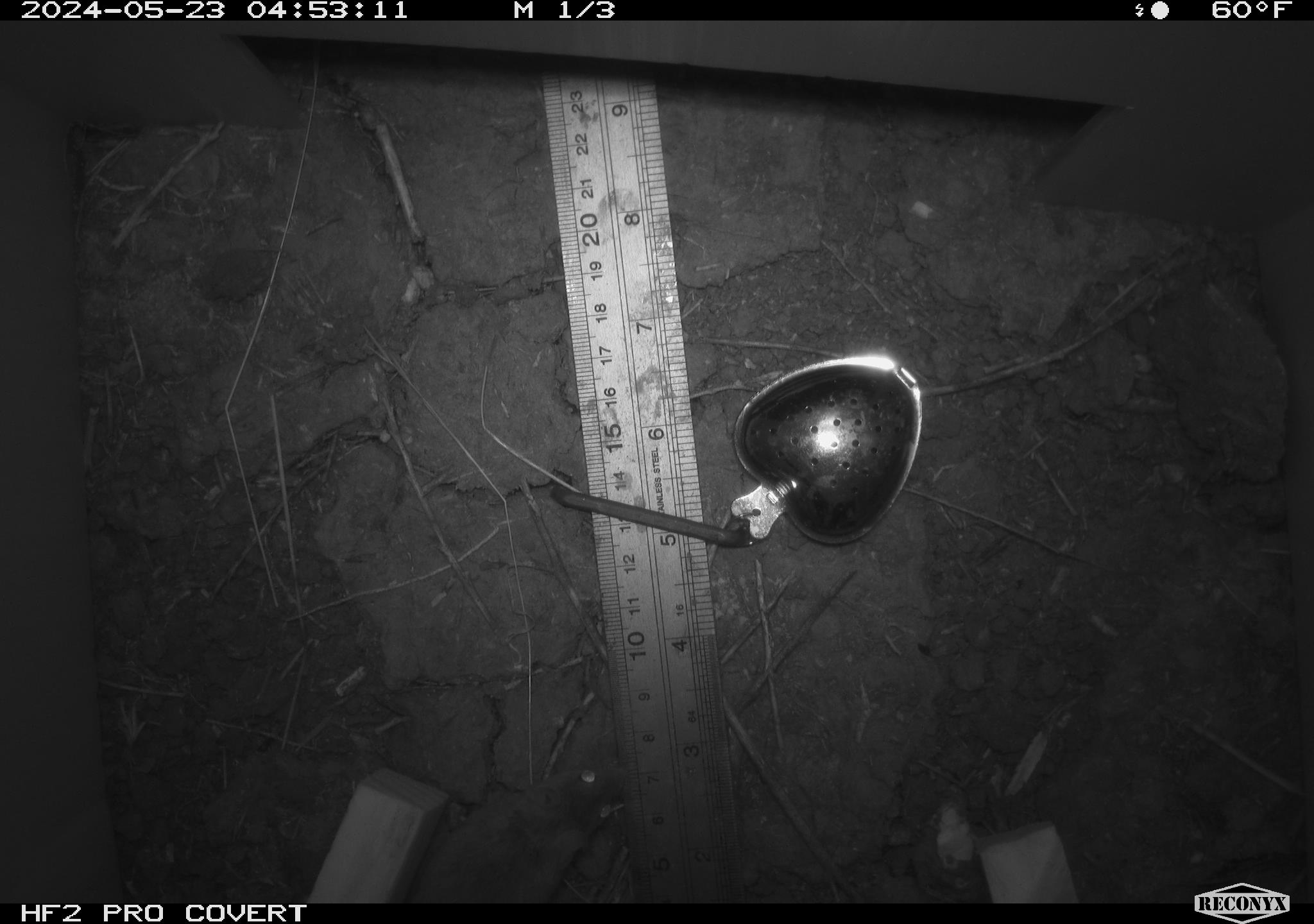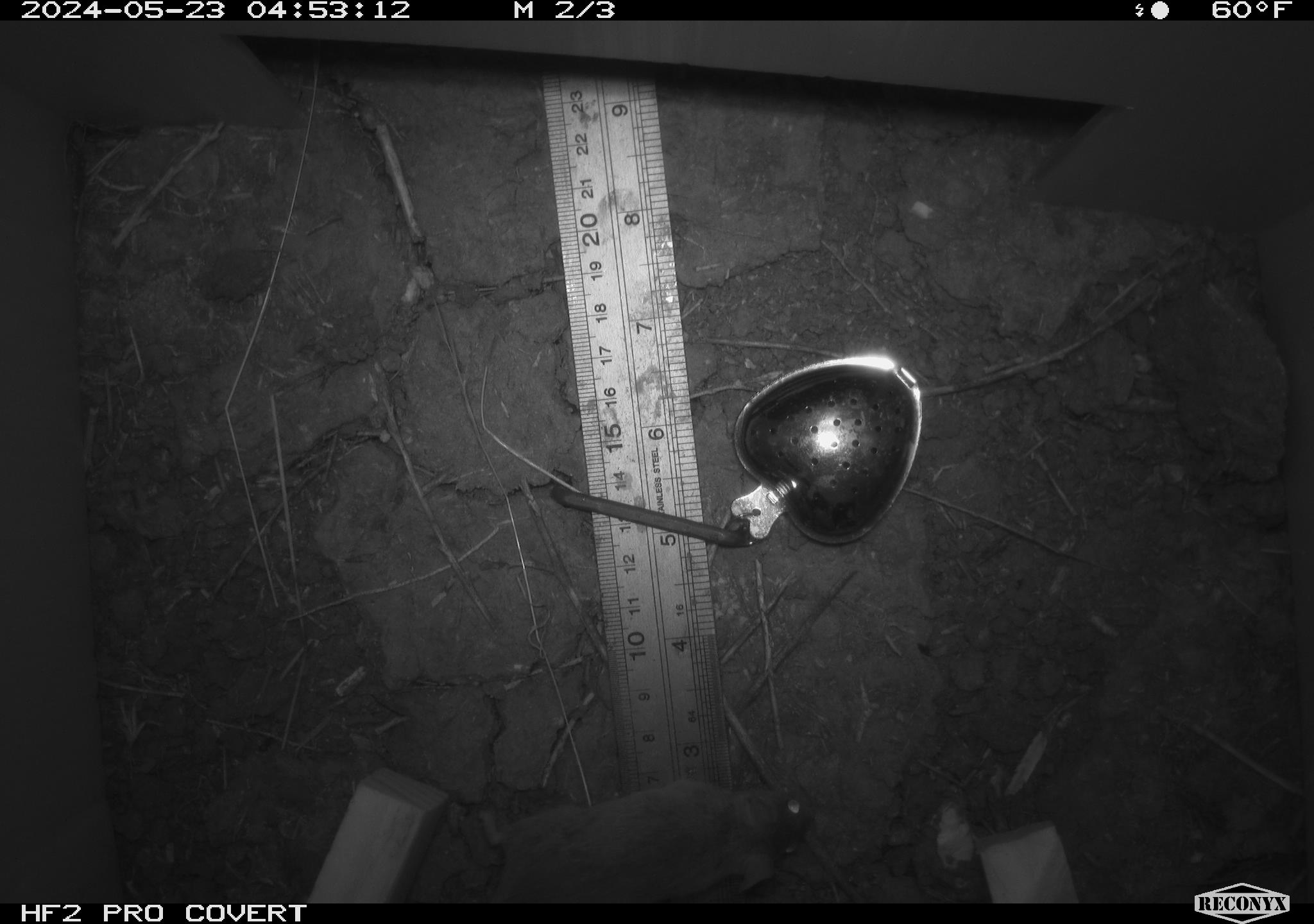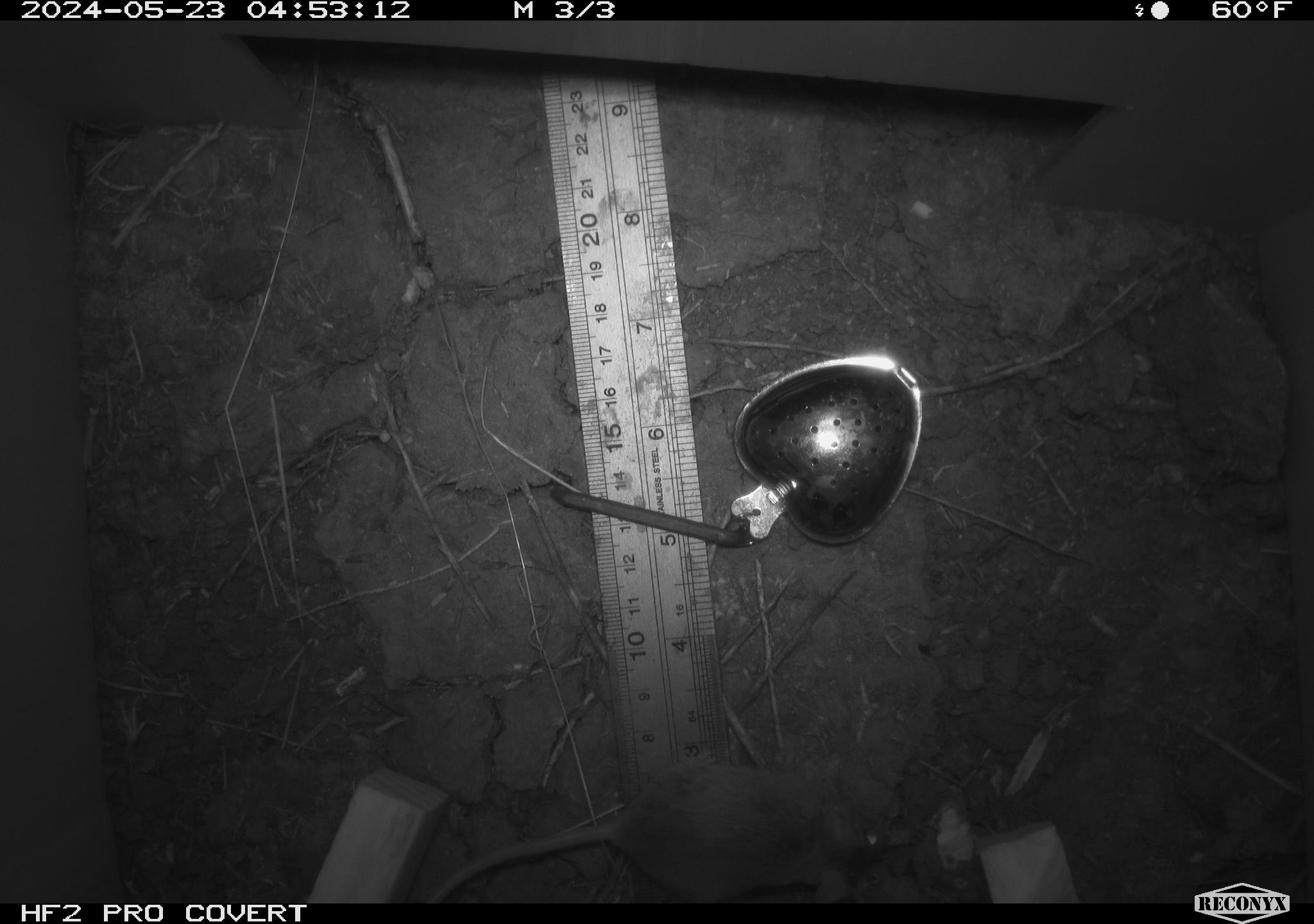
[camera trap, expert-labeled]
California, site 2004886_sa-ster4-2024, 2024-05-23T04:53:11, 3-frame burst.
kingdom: Animalia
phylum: Chordata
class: Mammalia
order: Rodentia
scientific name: Rodentia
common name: mouse species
Mouse species (Rodentia).